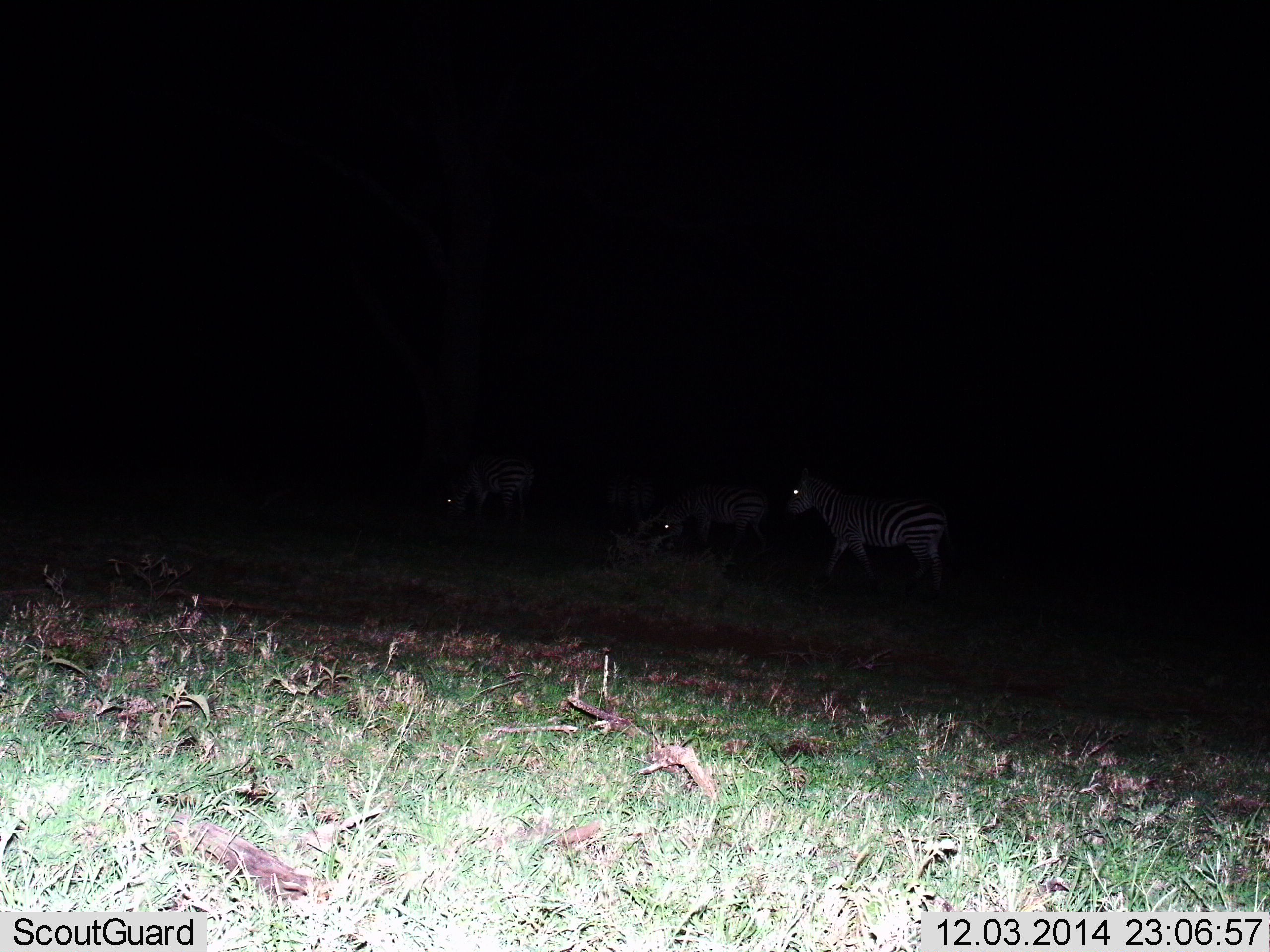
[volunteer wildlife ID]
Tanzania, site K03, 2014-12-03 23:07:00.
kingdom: Animalia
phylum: Chordata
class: Mammalia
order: Perissodactyla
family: Equidae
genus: Equus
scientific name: Equus quagga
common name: plains zebra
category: zebra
Zebra (plains zebra) (Equus quagga), count 3. Behavior (volunteer vote fractions): standing 80%, resting 0%, moving 30%, interacting 0%. Young present (vote fraction): 0%. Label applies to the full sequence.